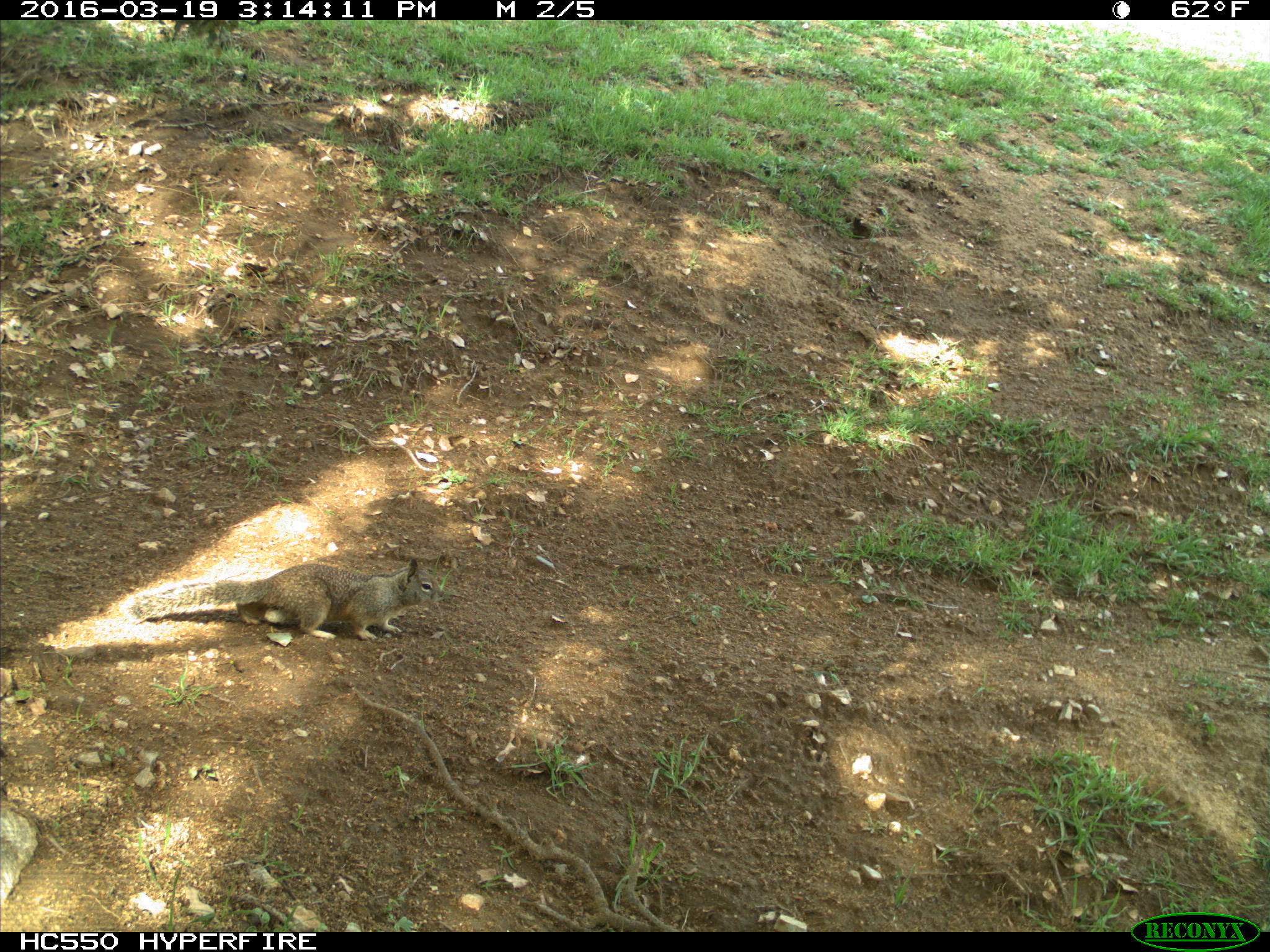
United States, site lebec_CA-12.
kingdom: Animalia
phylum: Chordata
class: Mammalia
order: Rodentia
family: Sciuridae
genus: Otospermophilus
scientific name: Otospermophilus beecheyi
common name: california ground squirrel